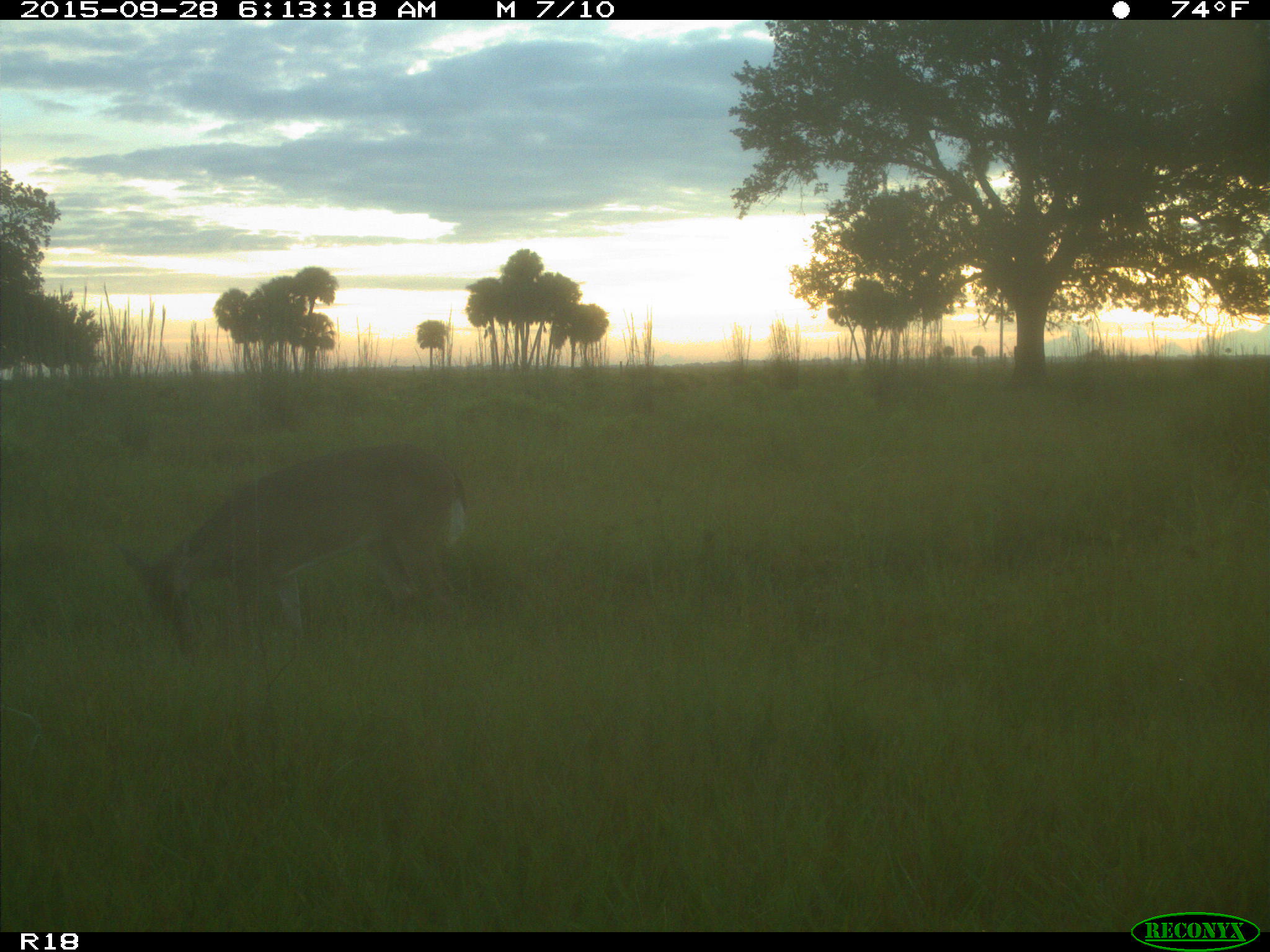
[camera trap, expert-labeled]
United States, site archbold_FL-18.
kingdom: Animalia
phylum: Chordata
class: Mammalia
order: Artiodactyla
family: Cervidae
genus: Odocoileus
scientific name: Odocoileus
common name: deer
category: unidentified deer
Unidentified deer (deer) (Odocoileus).